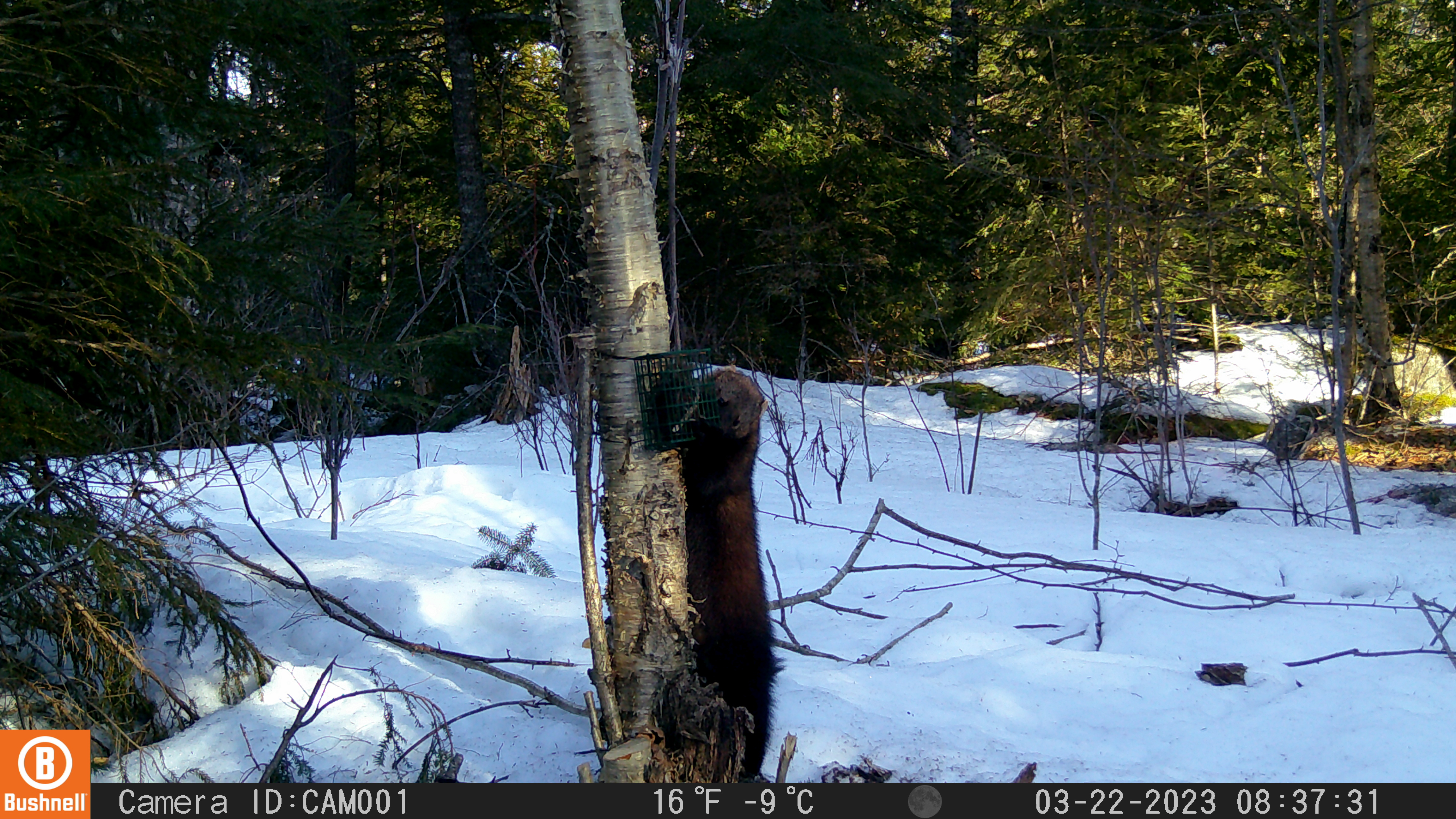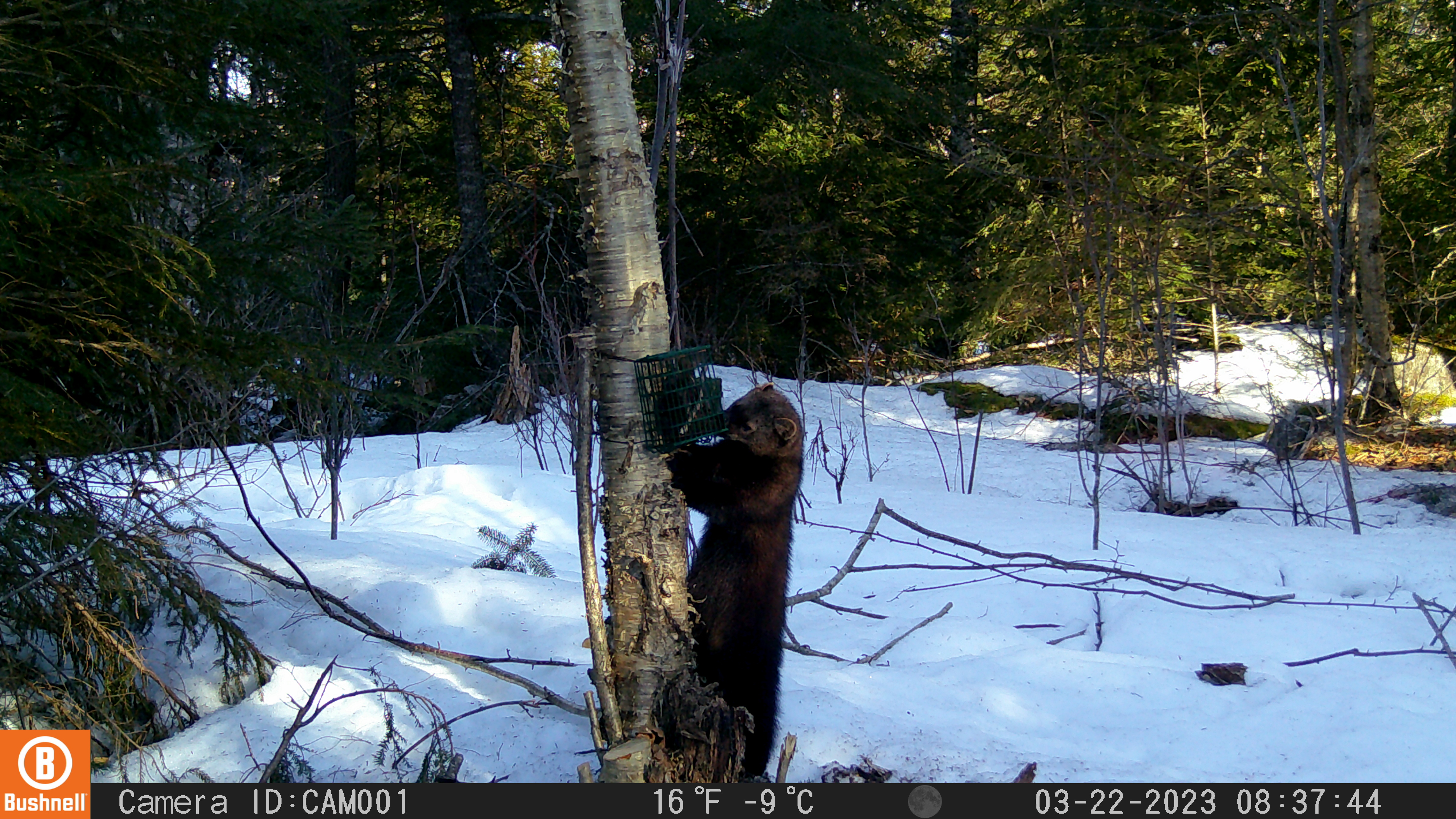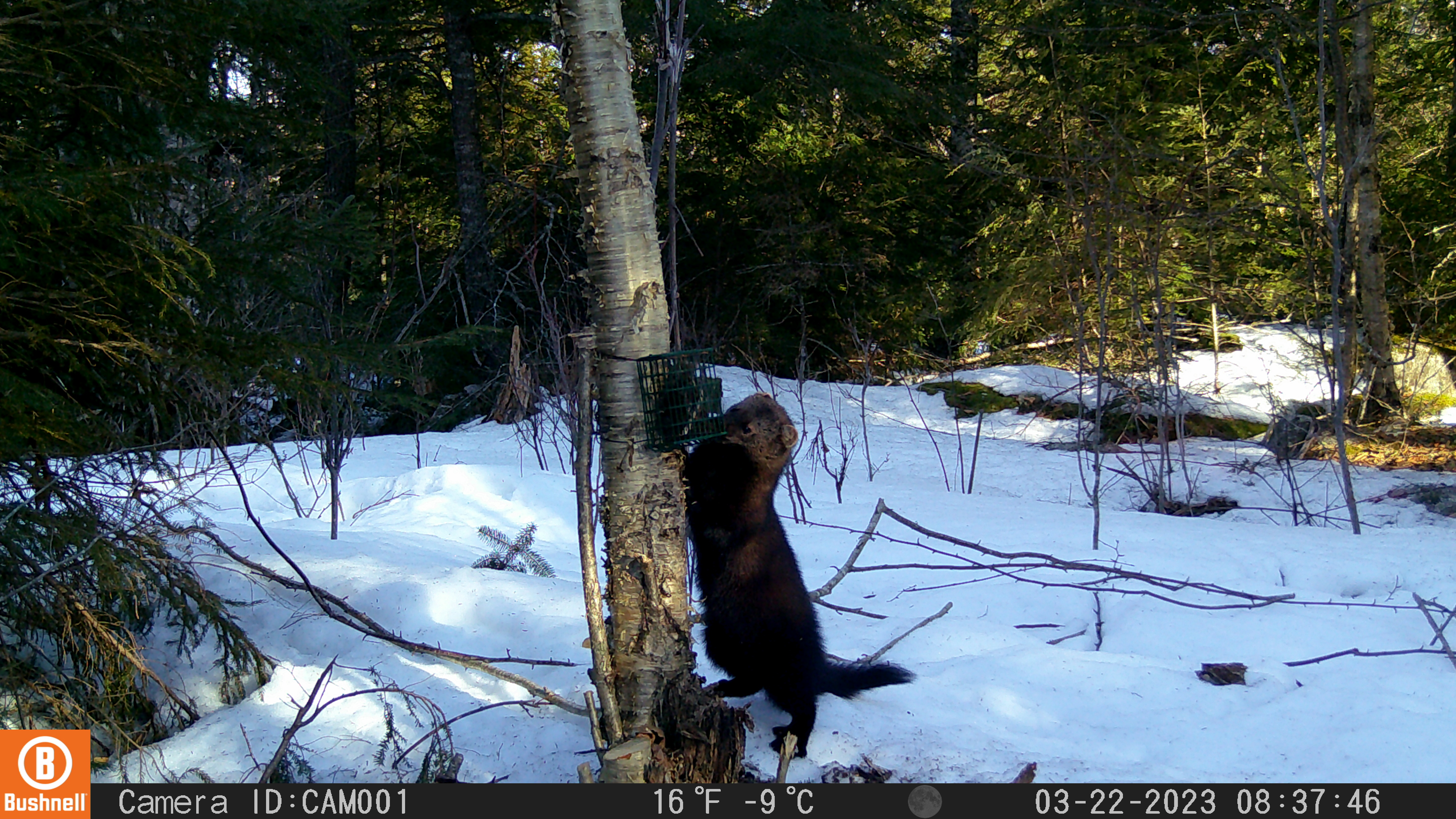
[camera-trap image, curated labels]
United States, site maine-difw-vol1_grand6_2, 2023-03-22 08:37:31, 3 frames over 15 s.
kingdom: Animalia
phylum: Chordata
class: Mammalia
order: Carnivora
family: Mustelidae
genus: Pekania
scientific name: Pekania pennanti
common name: fisher